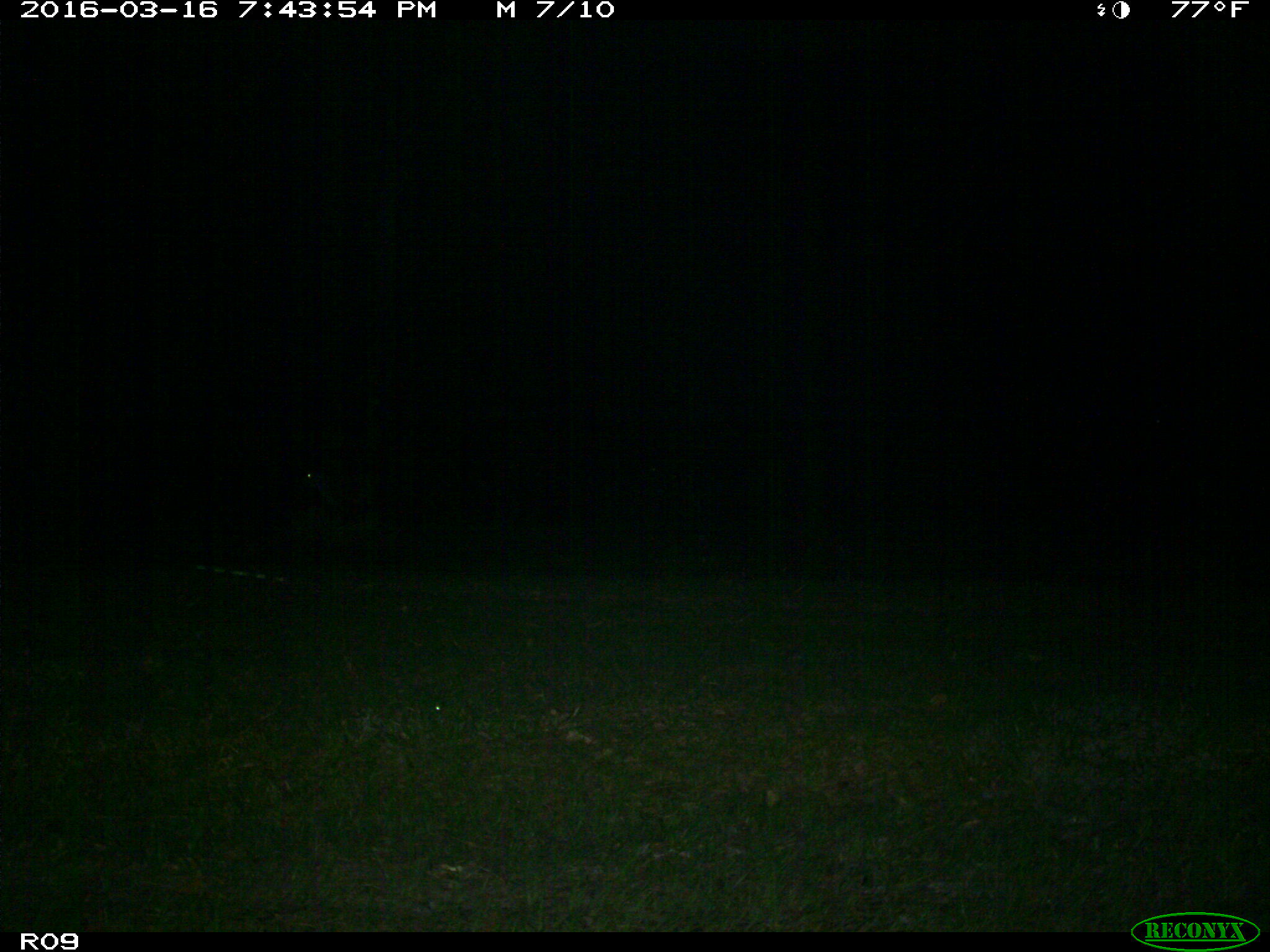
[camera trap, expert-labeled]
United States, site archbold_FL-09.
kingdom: Animalia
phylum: Chordata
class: Mammalia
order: Artiodactyla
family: Bovidae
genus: Bos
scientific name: Bos taurus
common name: domestic cow